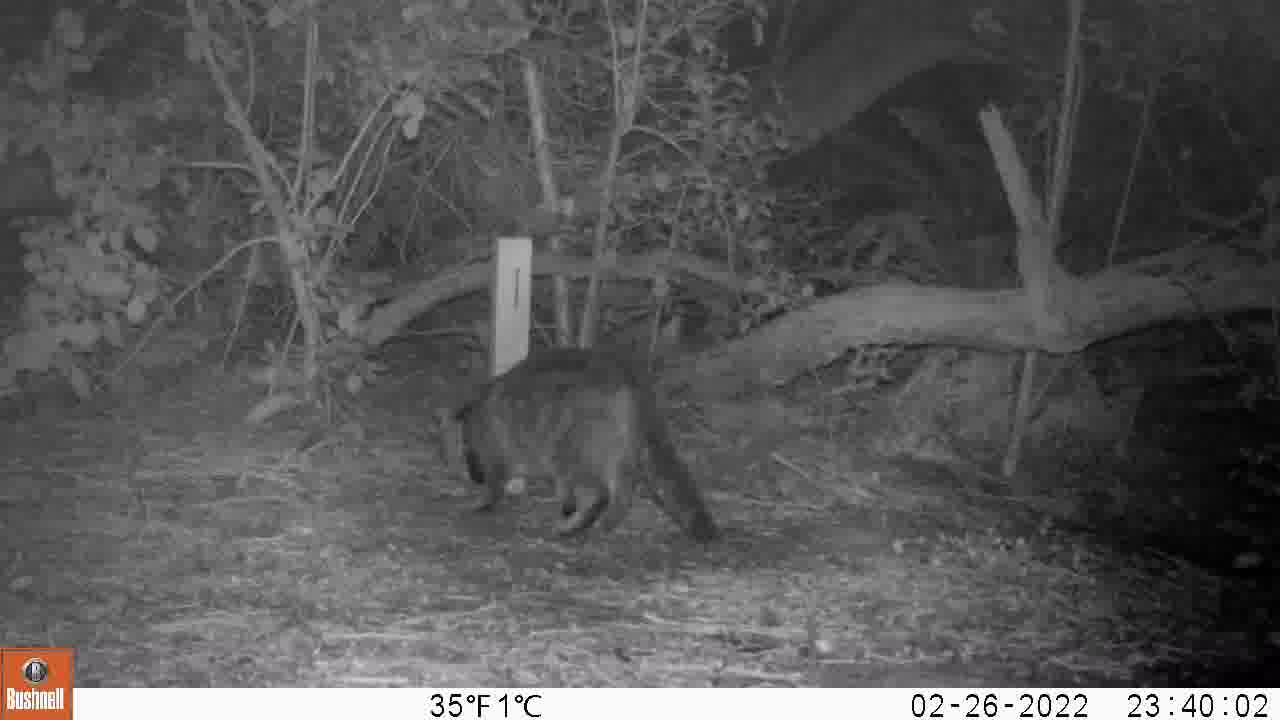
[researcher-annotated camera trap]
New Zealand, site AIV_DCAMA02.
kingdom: Animalia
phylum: Chordata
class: Mammalia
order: Carnivora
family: Felidae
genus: Felis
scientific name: Felis catus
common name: domestic cat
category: cat